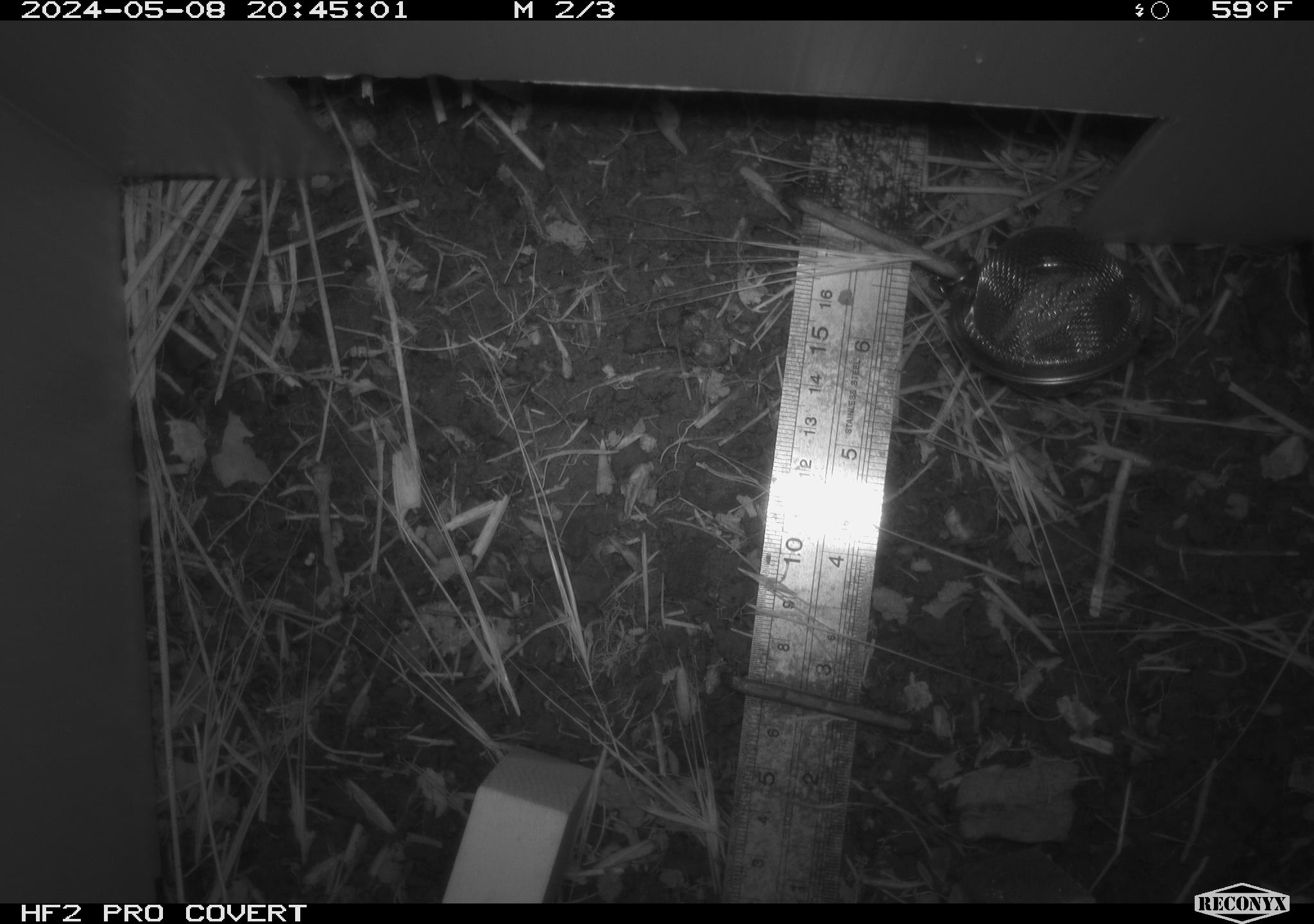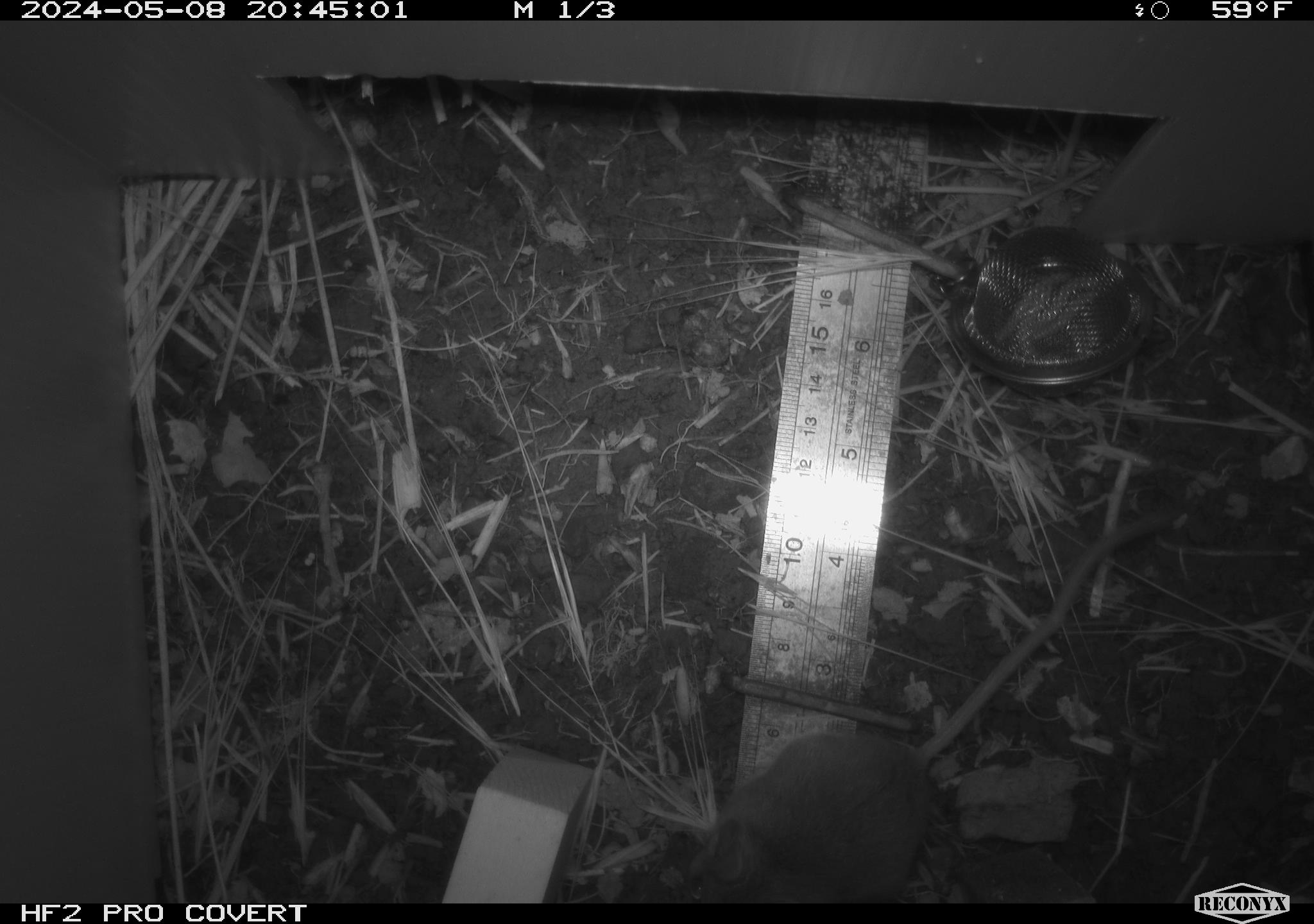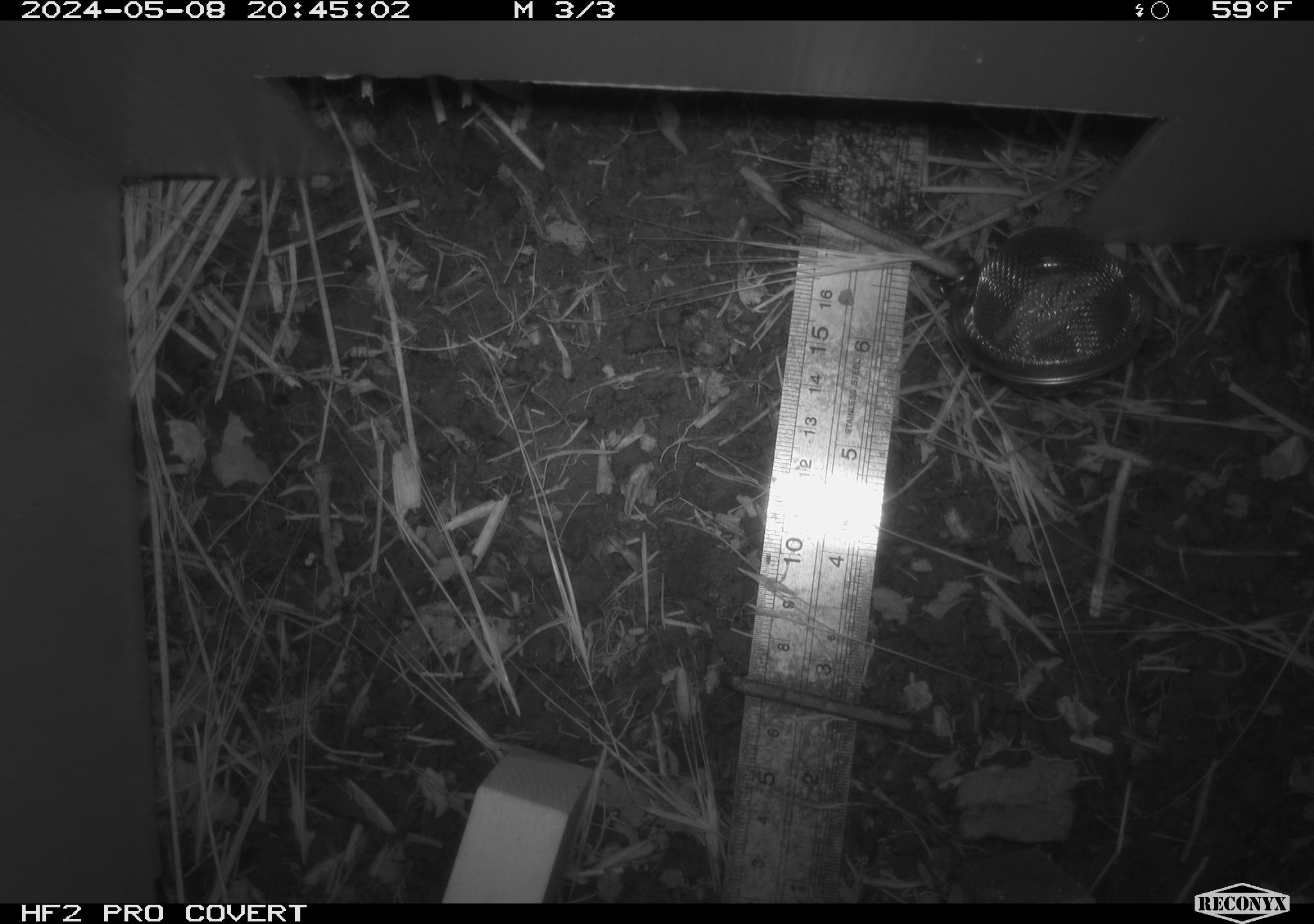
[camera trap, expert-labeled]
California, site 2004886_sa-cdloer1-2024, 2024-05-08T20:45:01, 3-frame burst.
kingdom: Animalia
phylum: Chordata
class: Mammalia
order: Rodentia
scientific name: Rodentia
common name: mouse species